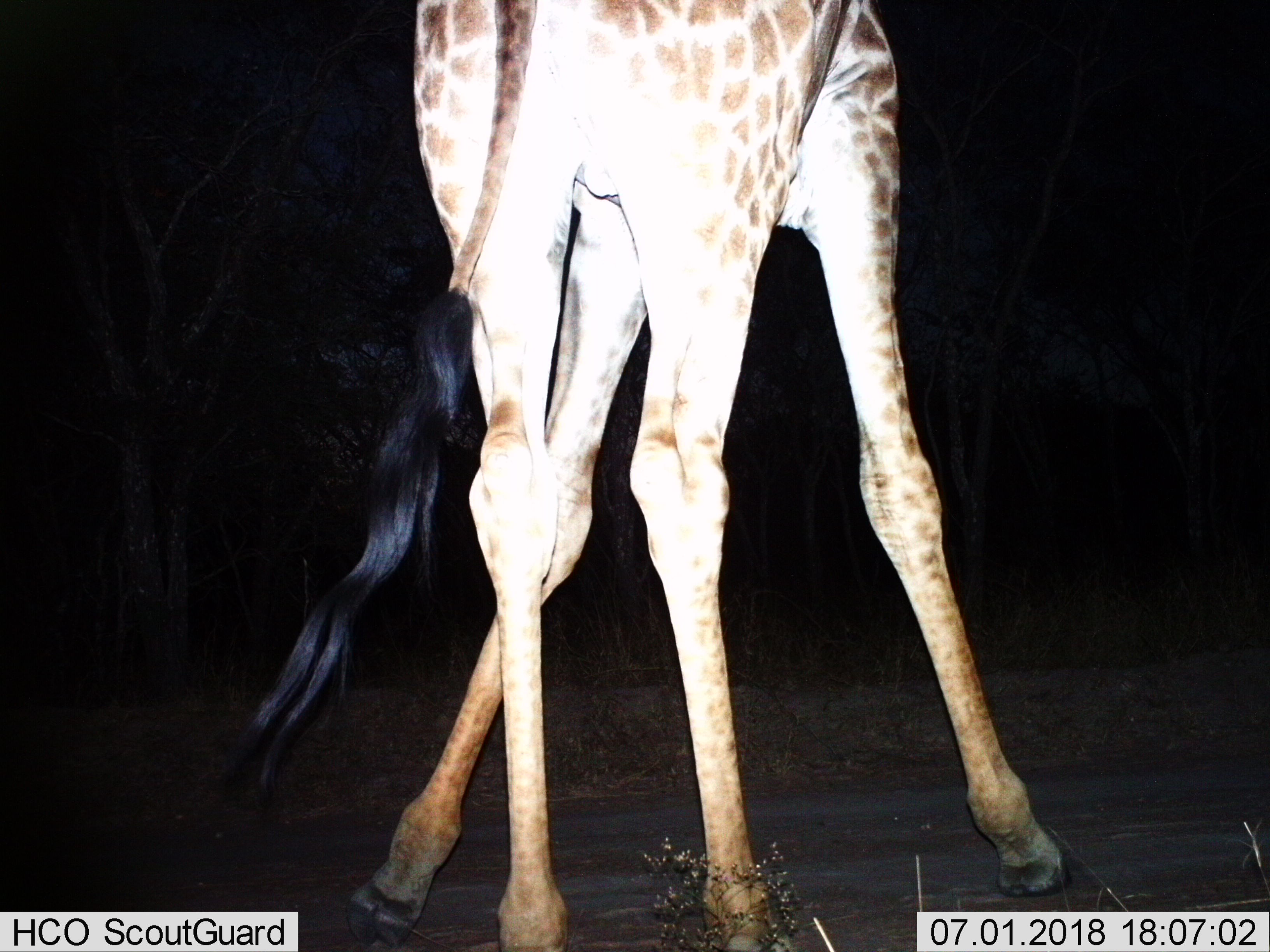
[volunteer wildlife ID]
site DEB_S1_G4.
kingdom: Animalia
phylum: Chordata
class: Mammalia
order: Artiodactyla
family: Giraffidae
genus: Giraffa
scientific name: Giraffa camelopardalis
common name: giraffe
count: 1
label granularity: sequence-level